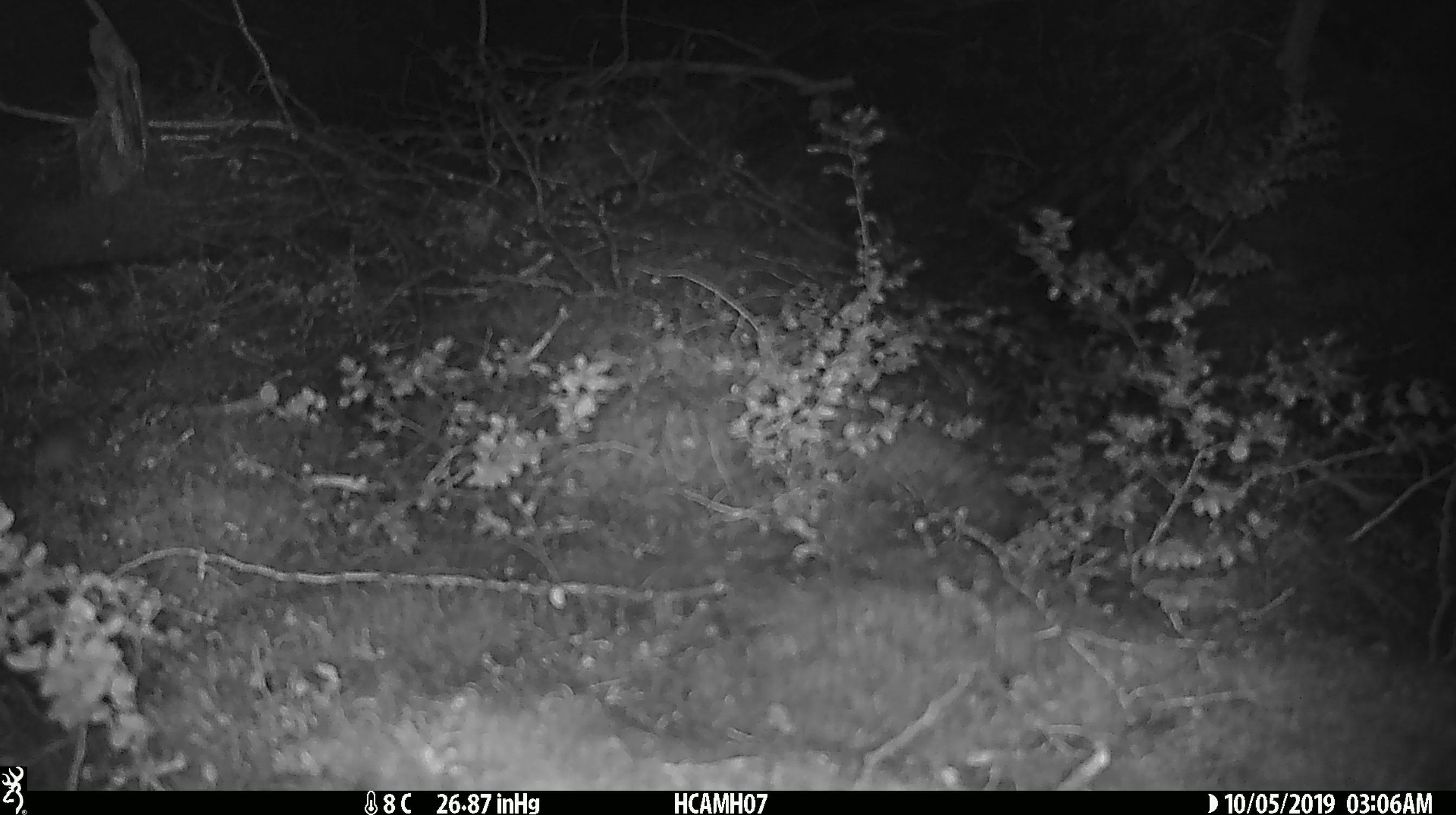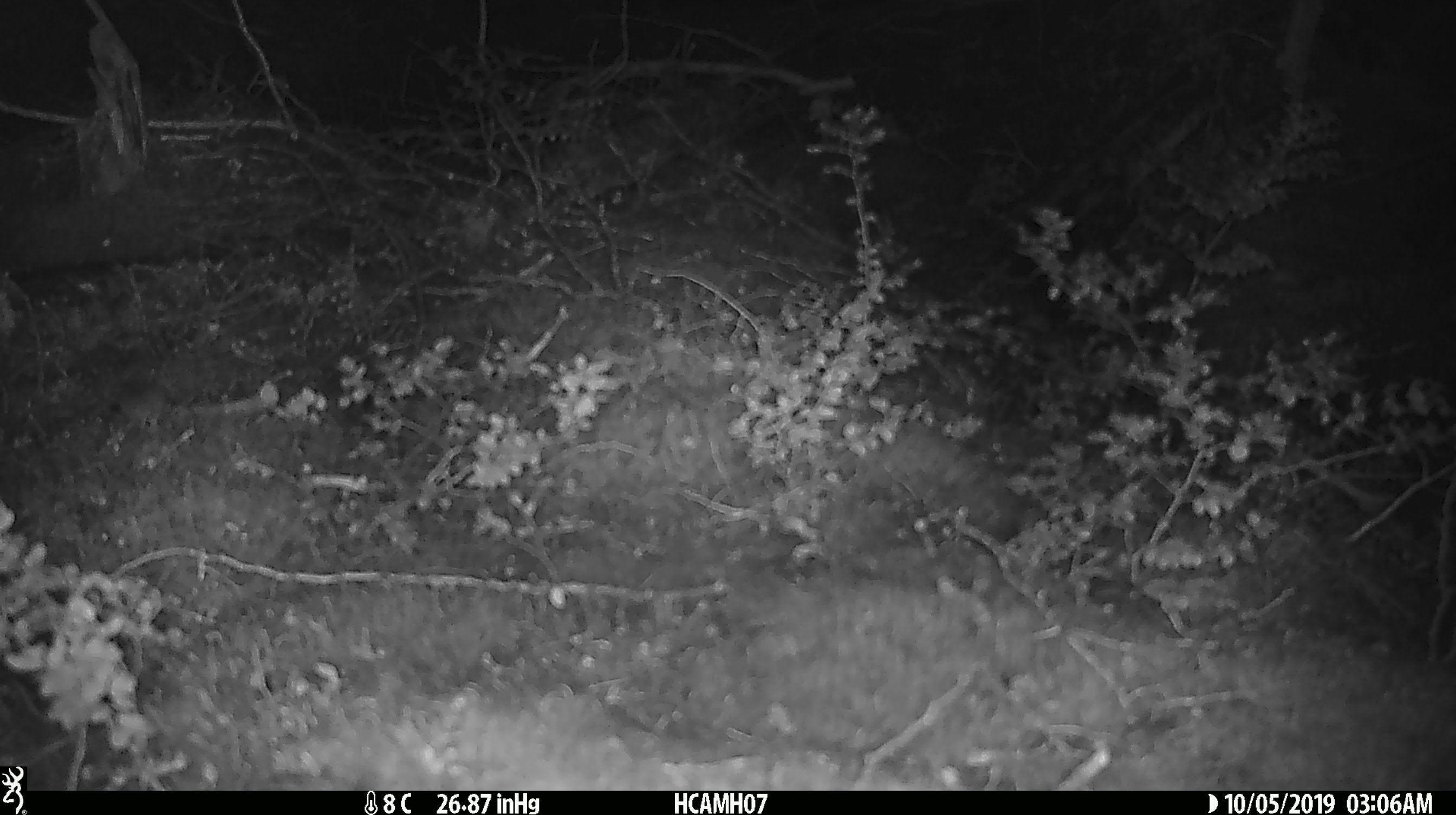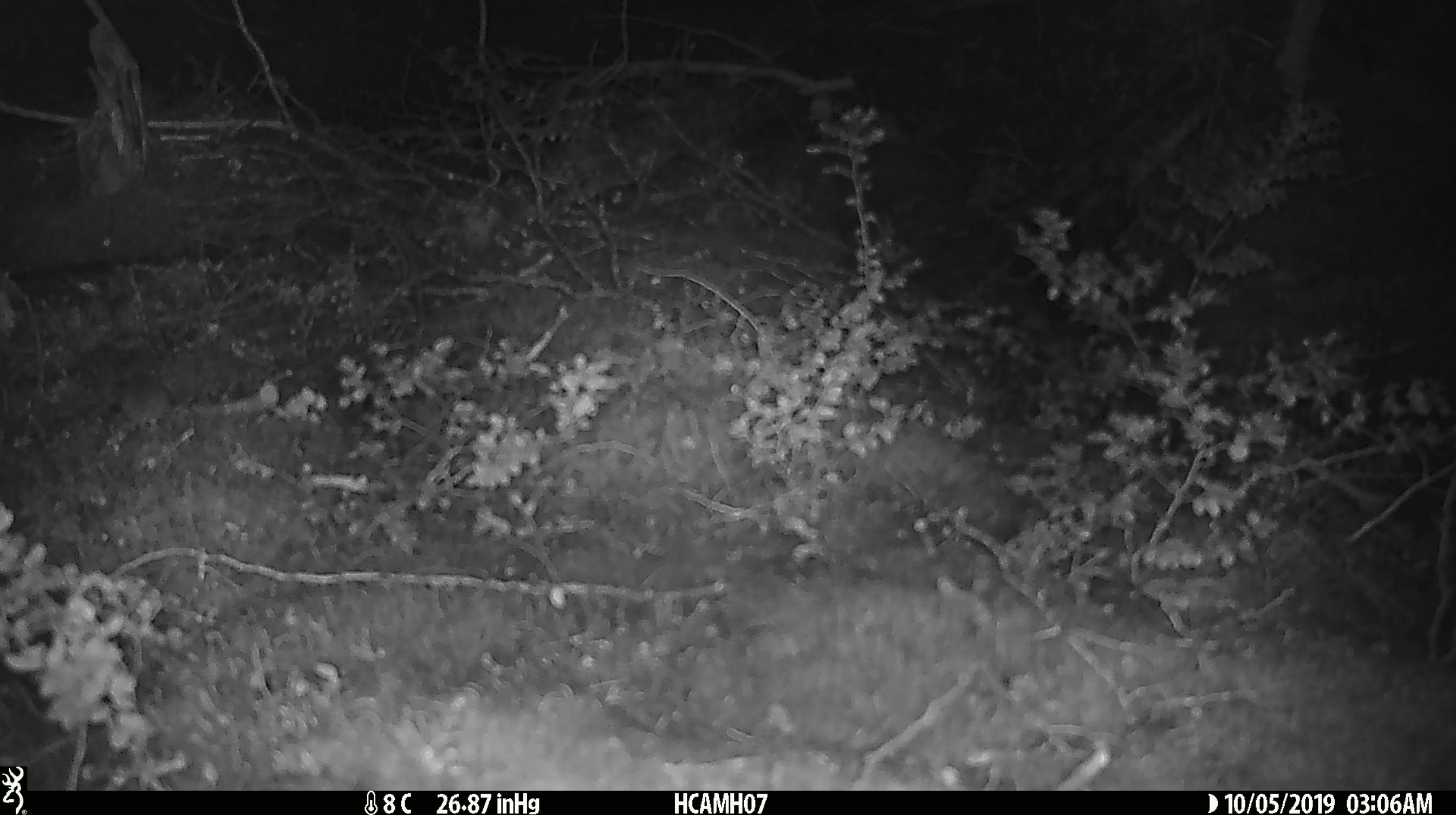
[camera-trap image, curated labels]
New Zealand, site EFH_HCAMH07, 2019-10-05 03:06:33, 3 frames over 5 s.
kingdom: Animalia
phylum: Chordata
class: Mammalia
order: Rodentia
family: Muridae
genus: Mus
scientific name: Mus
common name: mouse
Mouse (Mus).